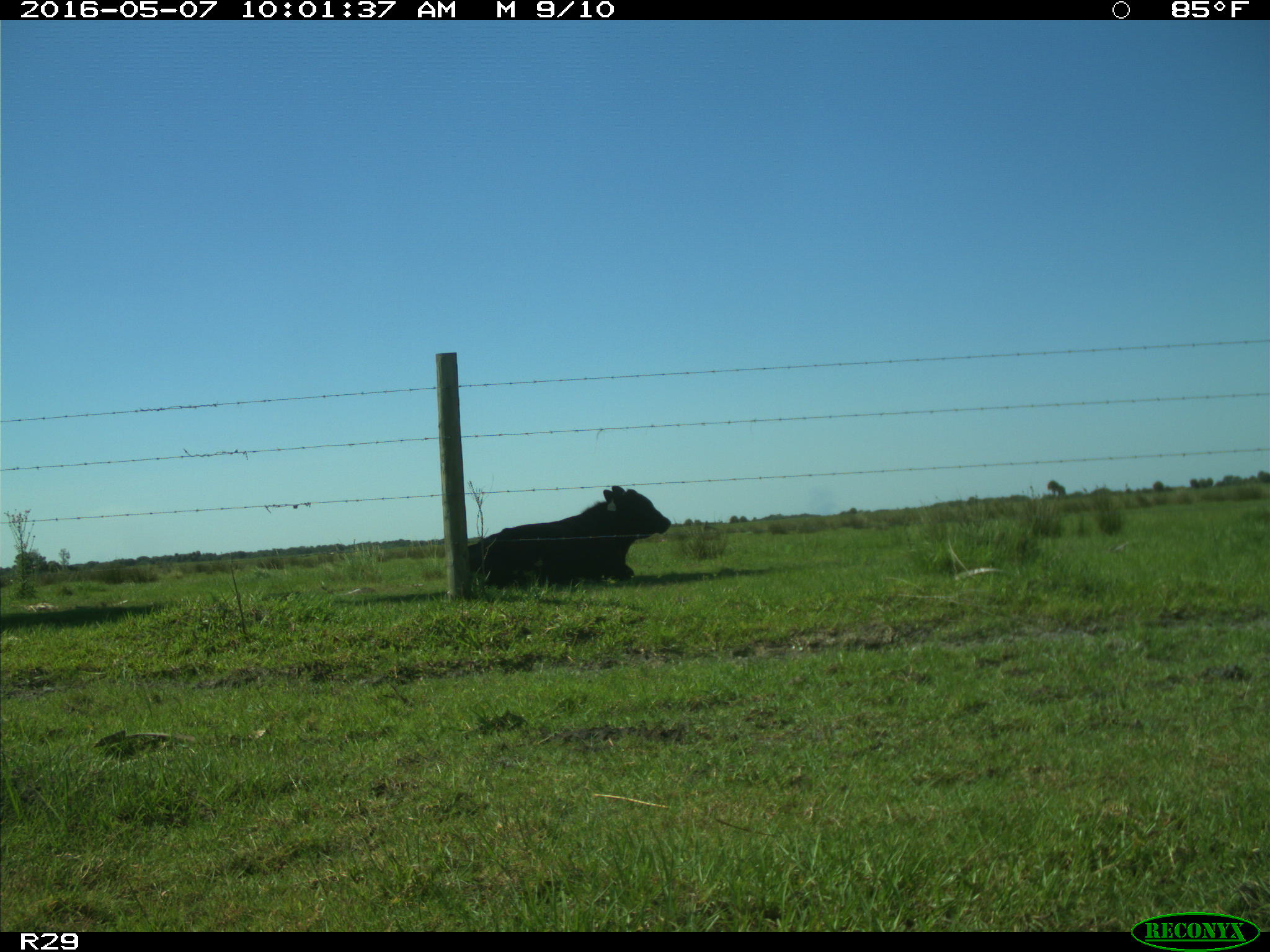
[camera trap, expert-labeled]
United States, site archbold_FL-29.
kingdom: Animalia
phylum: Chordata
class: Mammalia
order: Artiodactyla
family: Bovidae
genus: Bos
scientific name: Bos taurus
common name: domestic cow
Bos taurus (domestic cow).